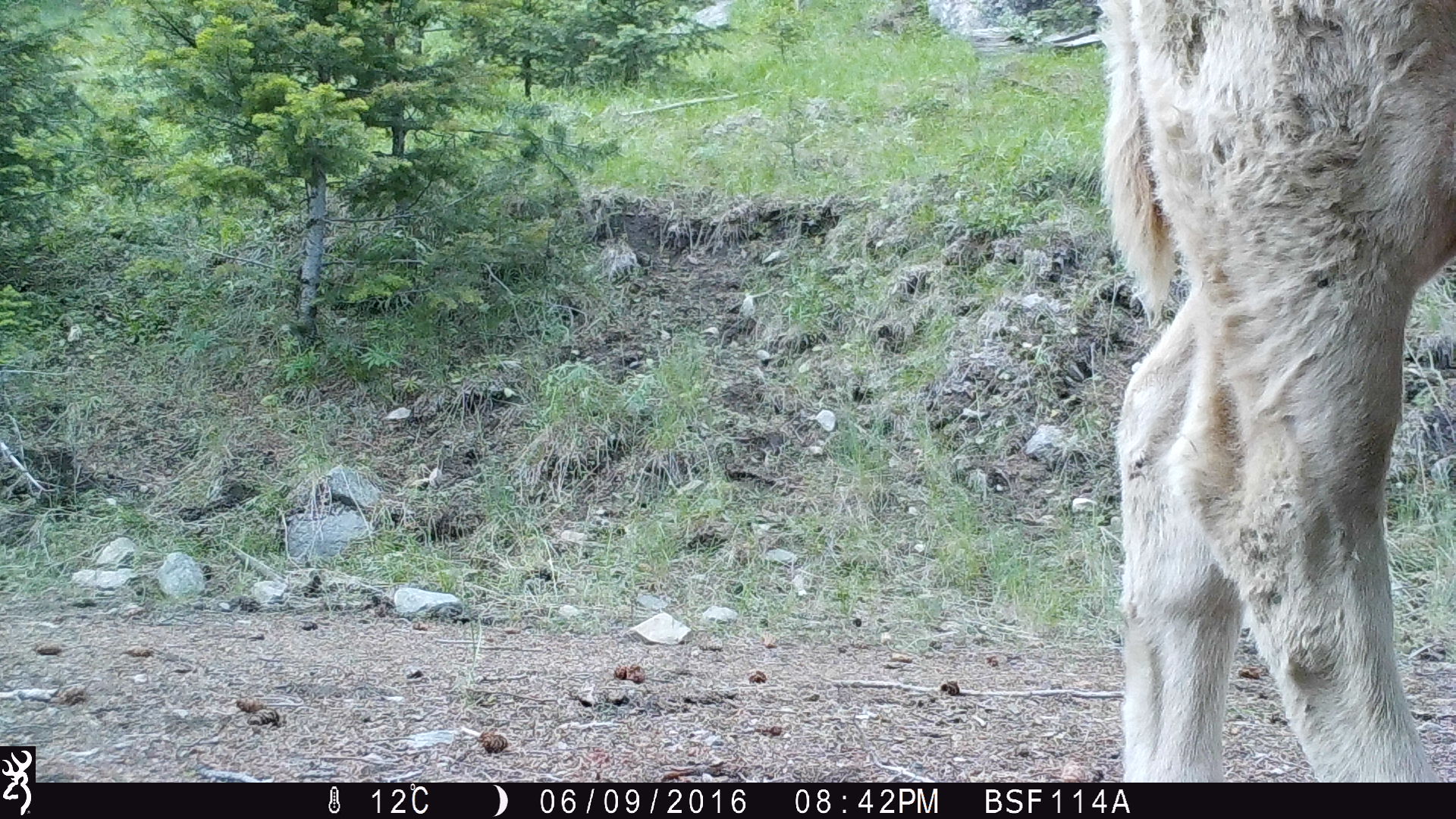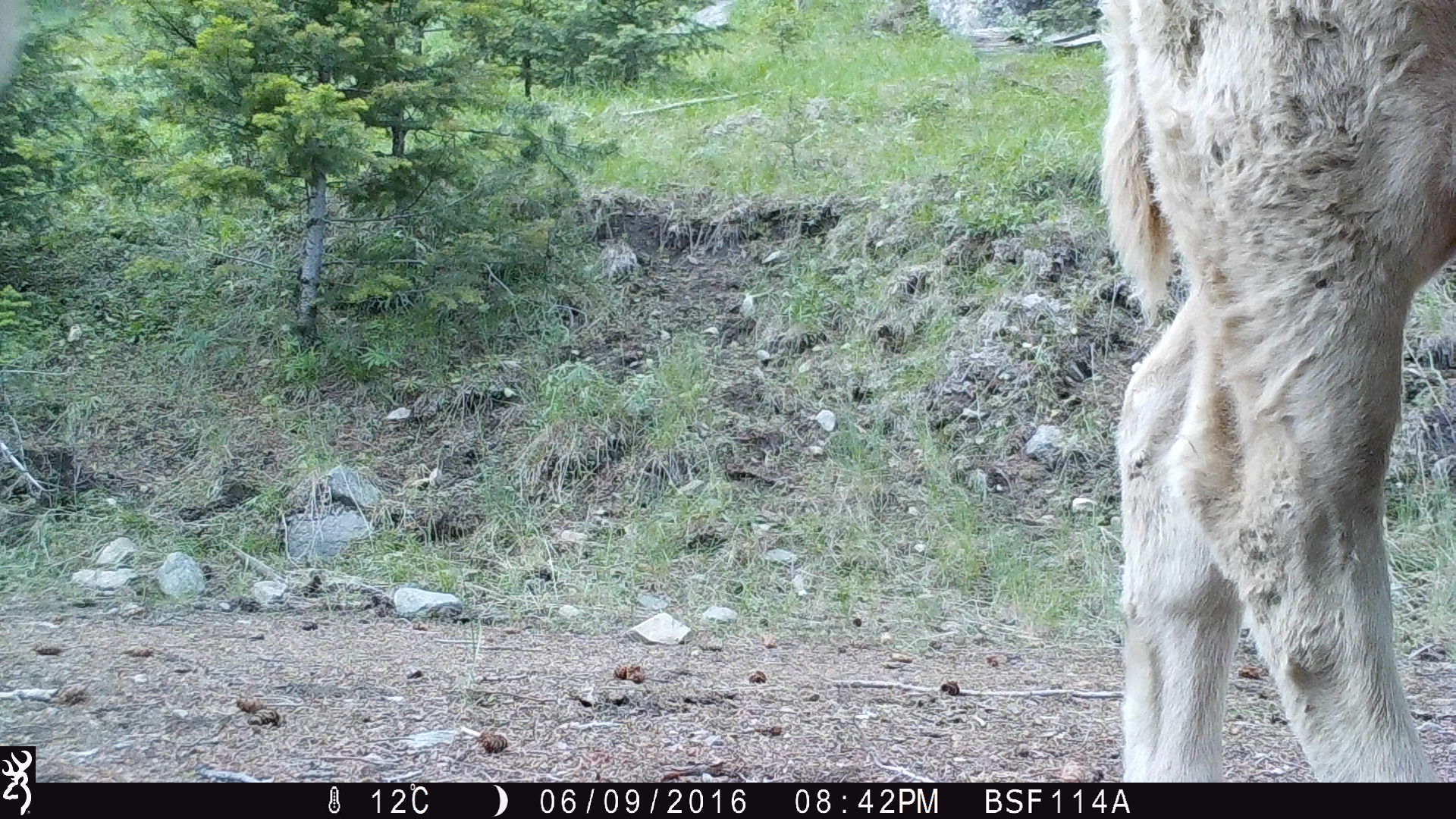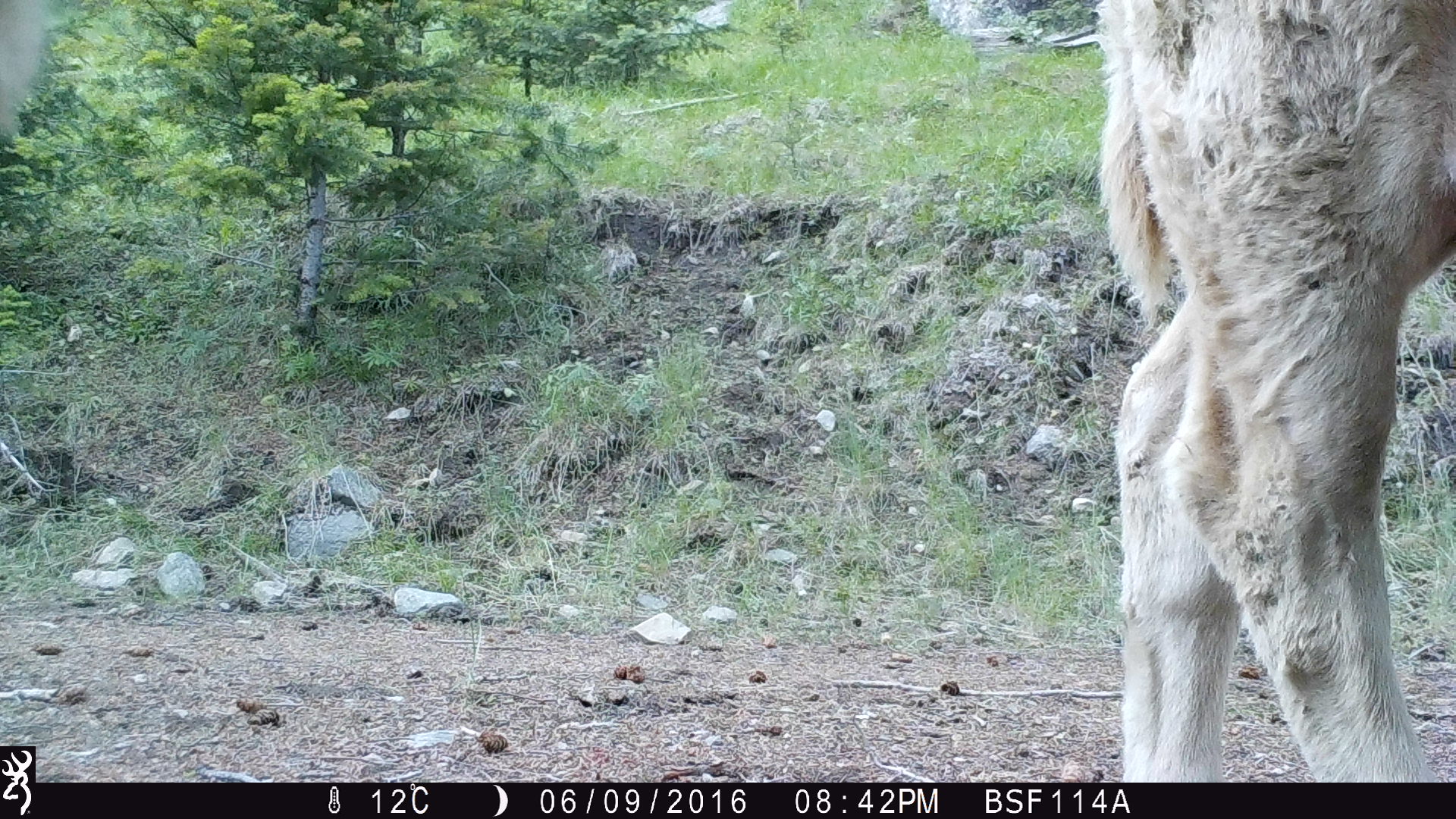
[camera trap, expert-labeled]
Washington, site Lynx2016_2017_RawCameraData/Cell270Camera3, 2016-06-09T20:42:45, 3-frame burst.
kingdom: Animalia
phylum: Chordata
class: Mammalia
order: Artiodactyla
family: Bovidae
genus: Bos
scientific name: Bos taurus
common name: domestic cattle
Domestic cattle (Bos taurus). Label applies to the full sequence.